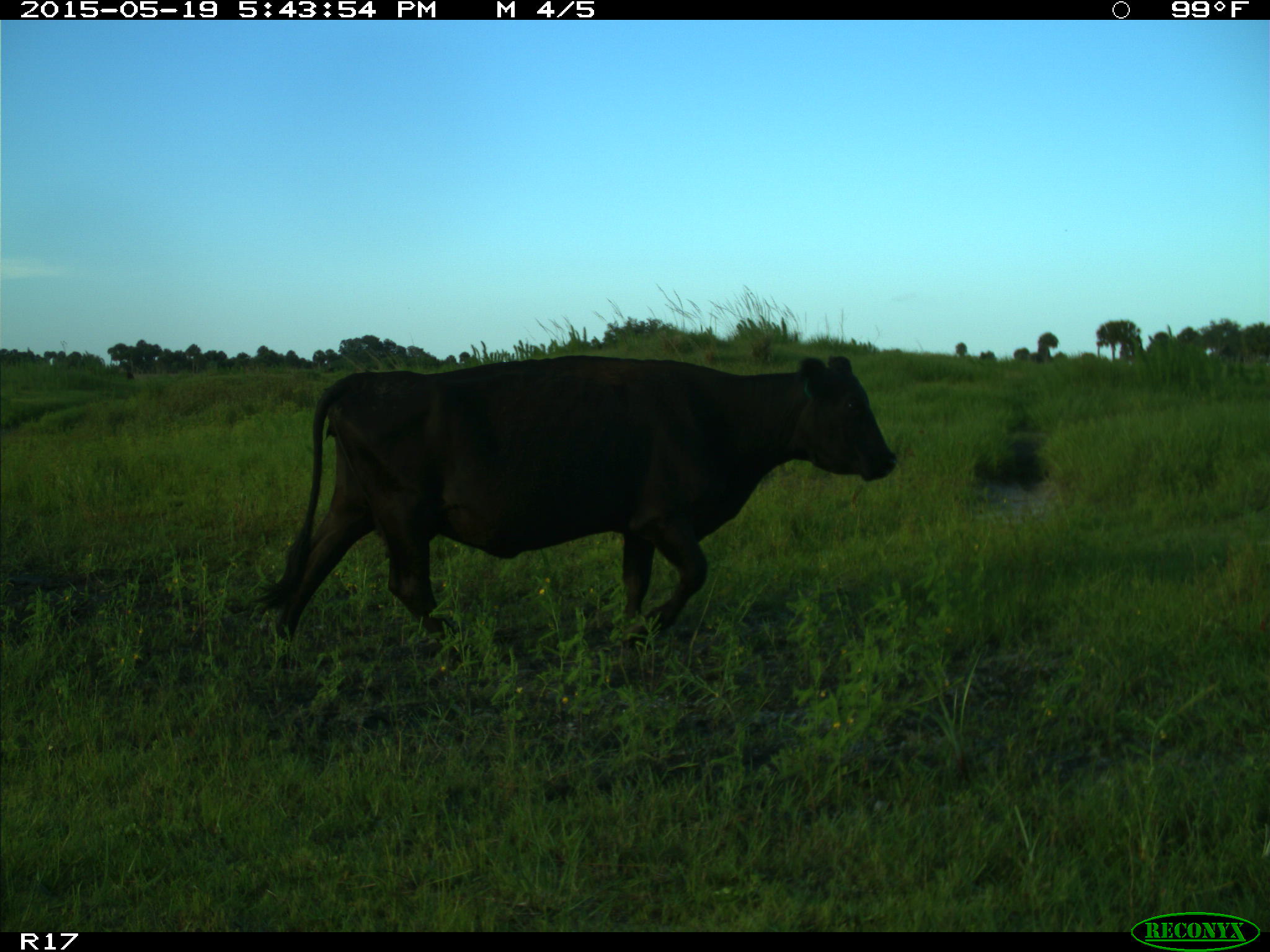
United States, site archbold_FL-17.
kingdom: Animalia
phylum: Chordata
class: Mammalia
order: Artiodactyla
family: Bovidae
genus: Bos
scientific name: Bos taurus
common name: domestic cow